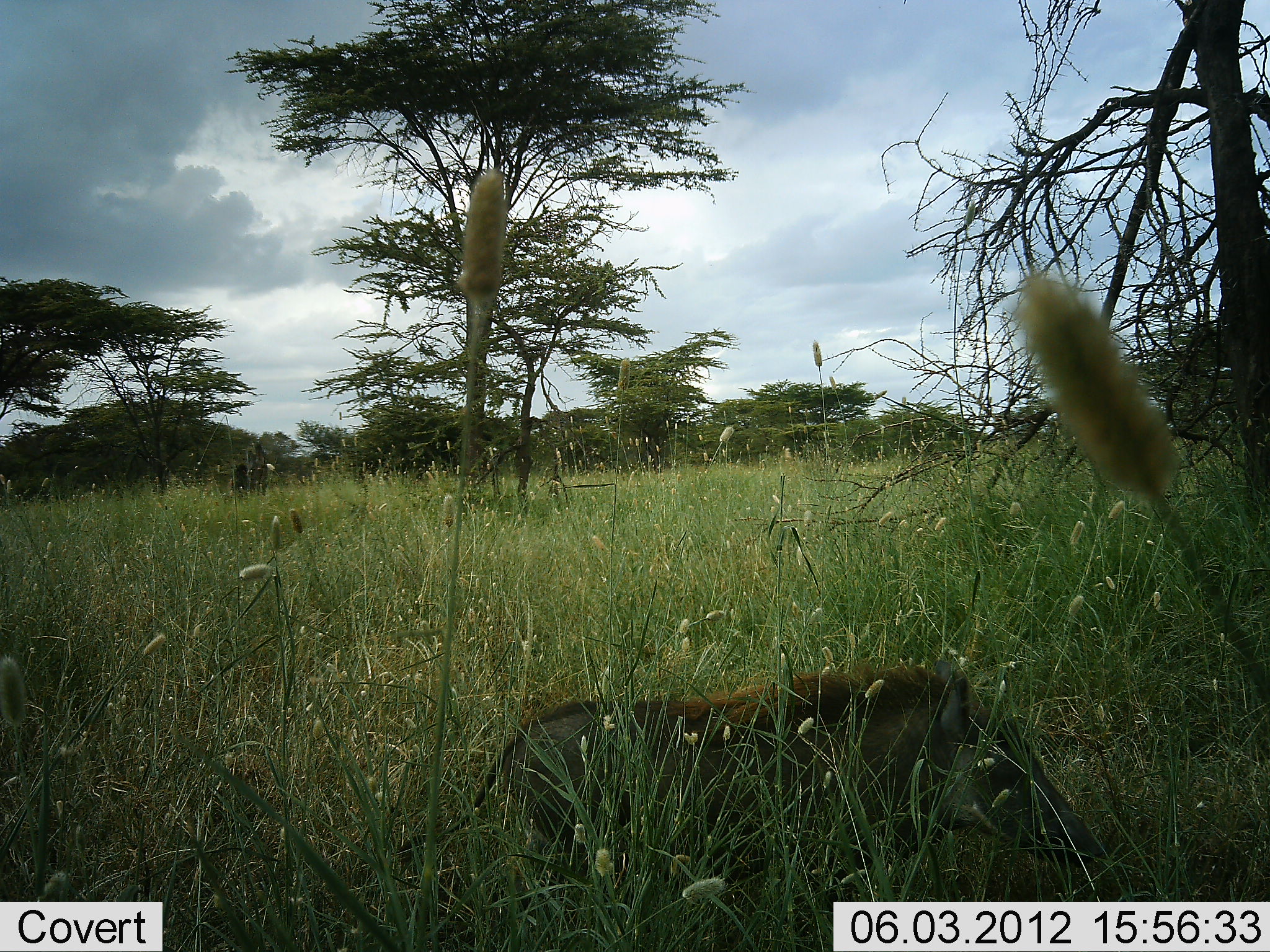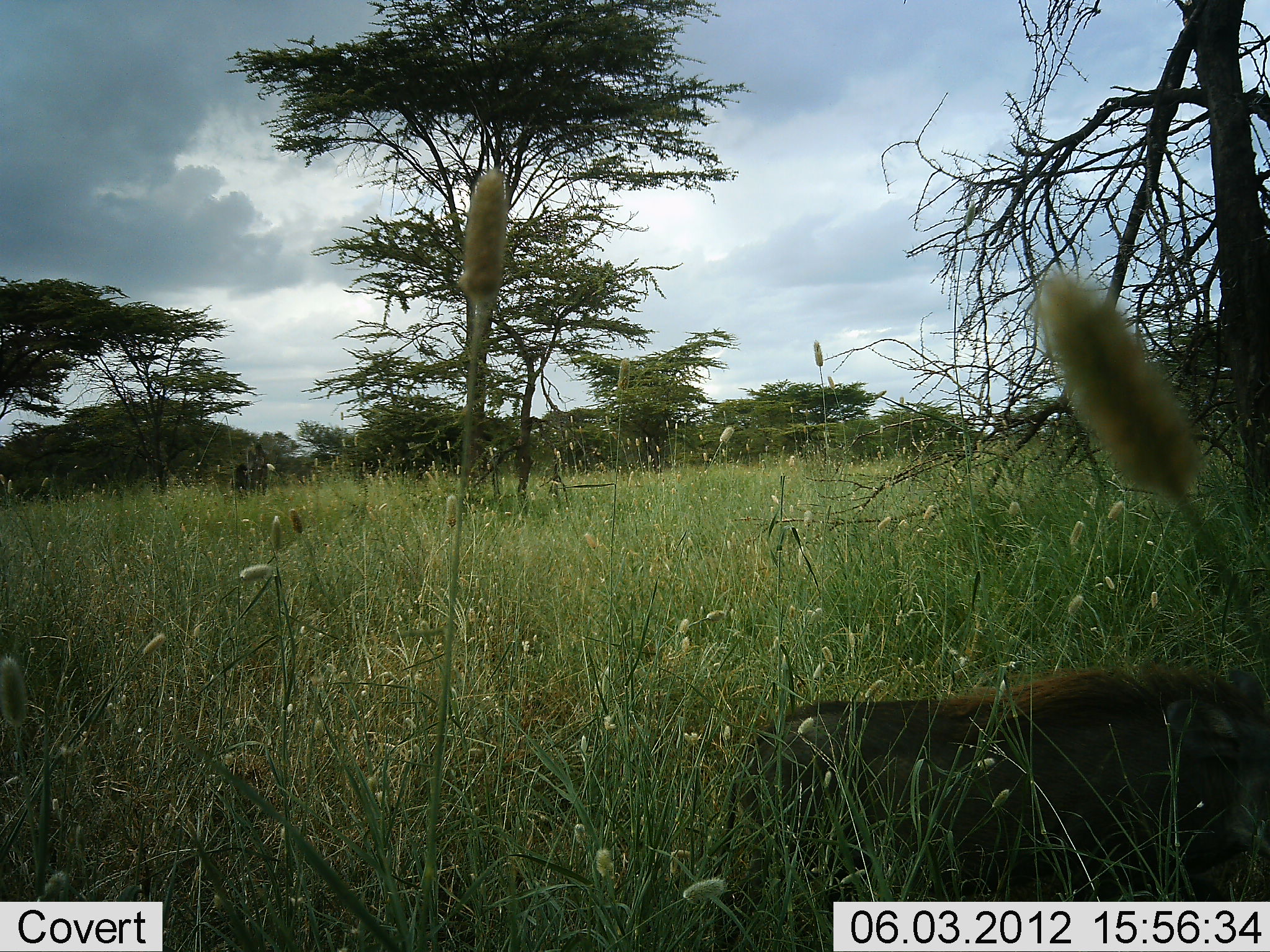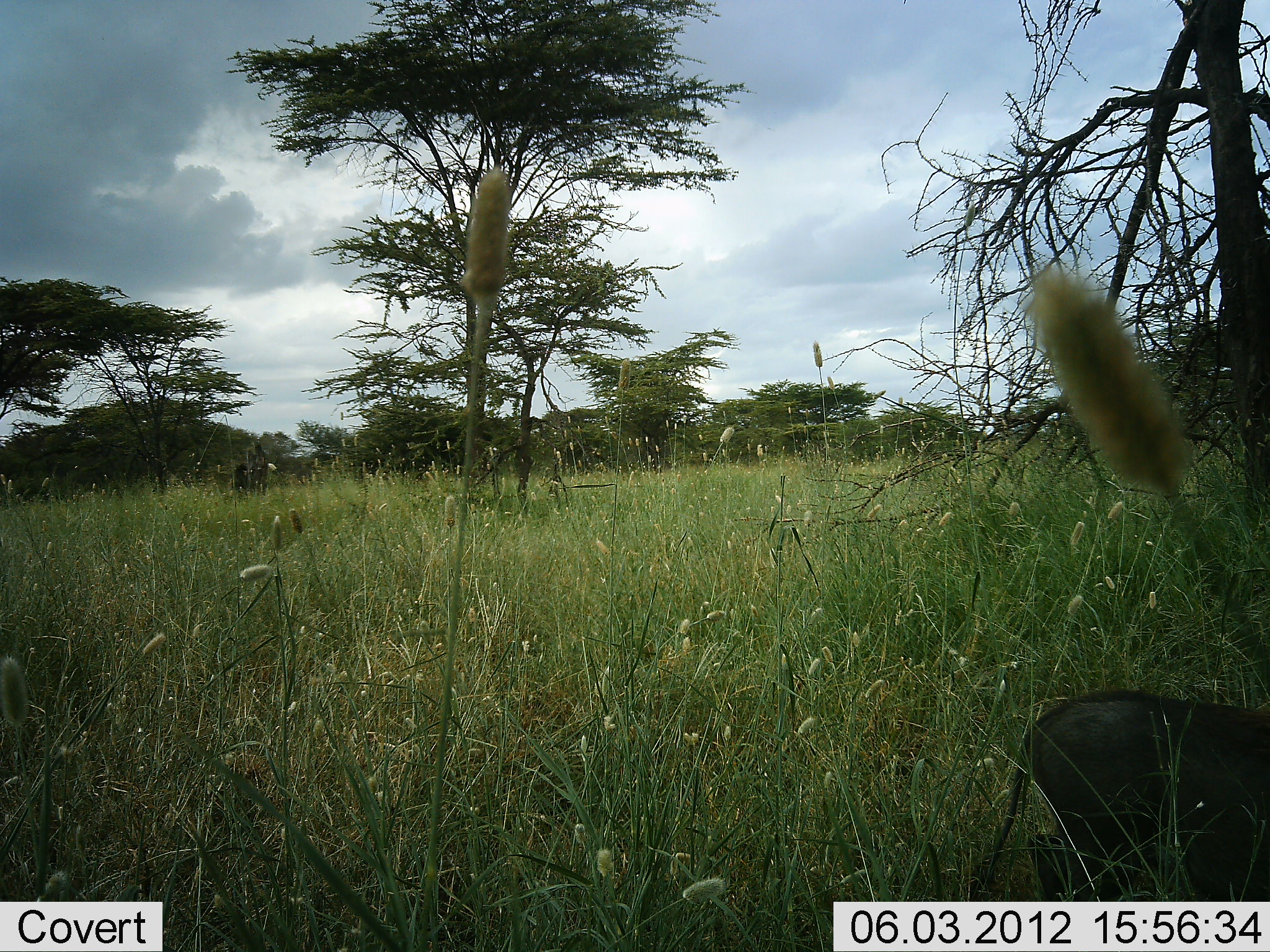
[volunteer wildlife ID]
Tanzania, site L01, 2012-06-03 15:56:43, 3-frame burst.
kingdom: Animalia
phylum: Chordata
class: Mammalia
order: Artiodactyla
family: Suidae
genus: Phacochoerus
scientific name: Phacochoerus africanus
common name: warthog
Warthog (Phacochoerus africanus), count 1. Behavior (volunteer vote fractions): standing 0%, resting 0%, moving 100%, interacting 0%. Young present (vote fraction): 0%. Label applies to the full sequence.